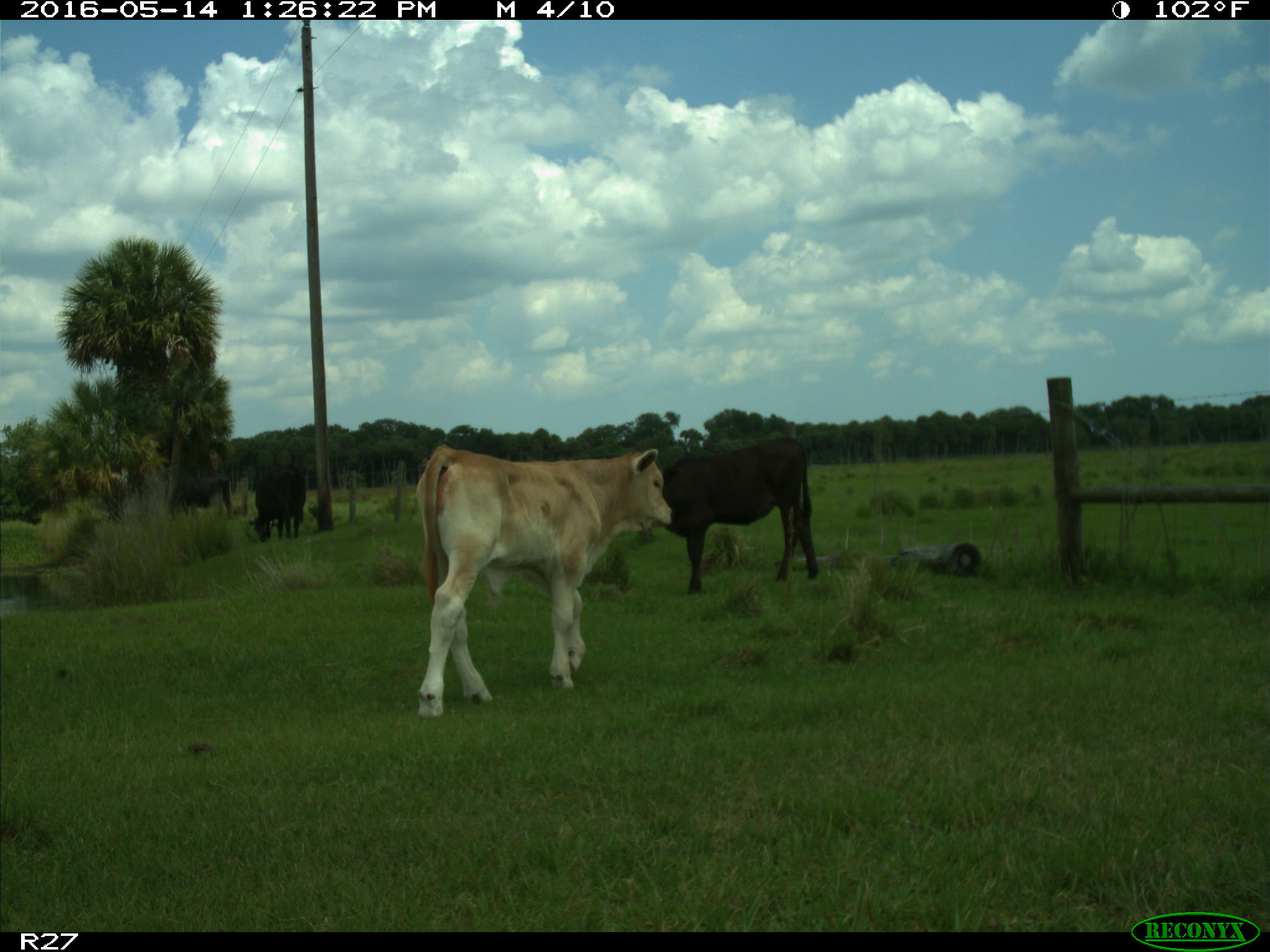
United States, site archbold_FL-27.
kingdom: Animalia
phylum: Chordata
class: Mammalia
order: Artiodactyla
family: Bovidae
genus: Bos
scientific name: Bos taurus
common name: domestic cow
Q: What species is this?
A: Bos taurus (domestic cow).